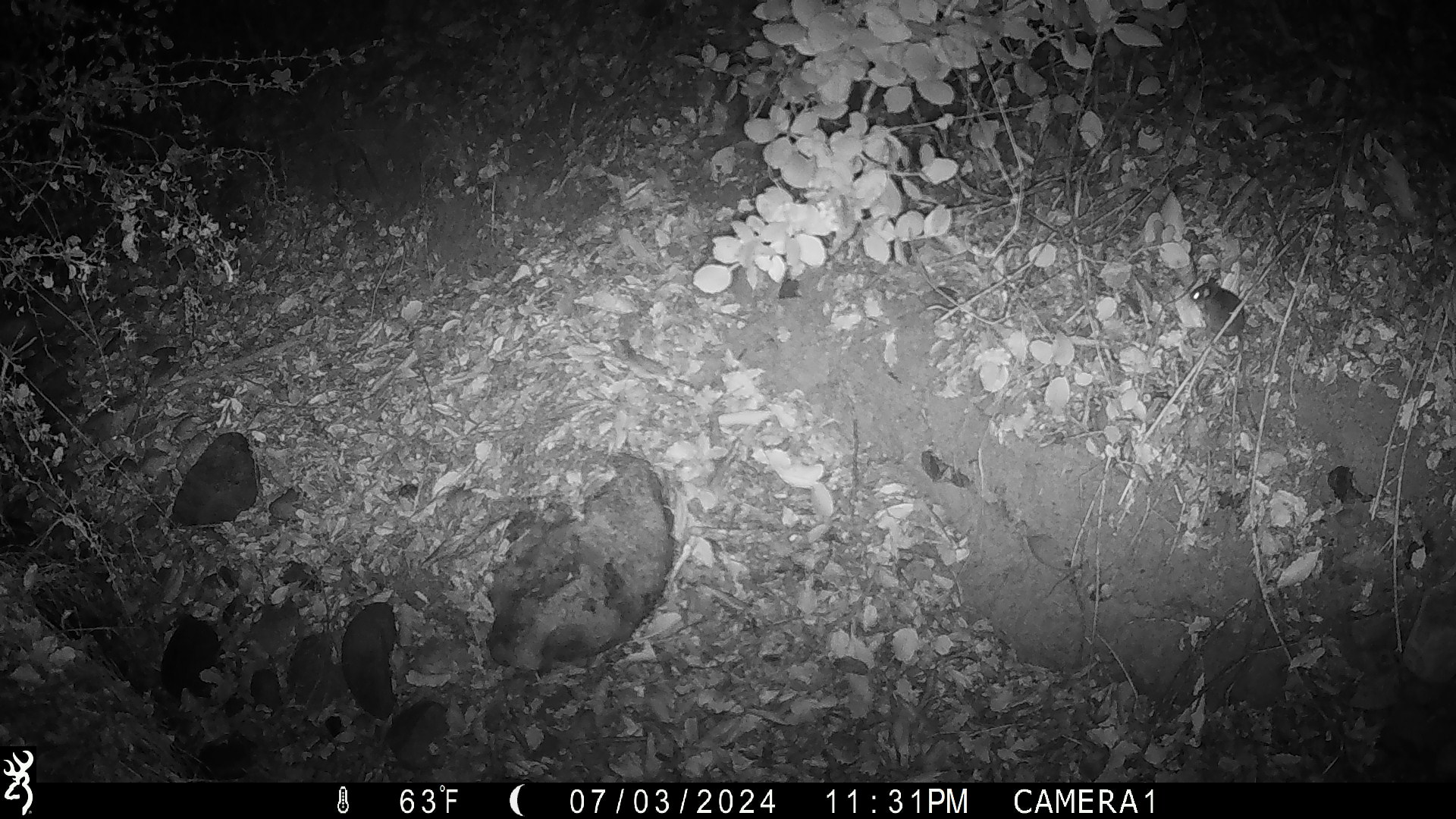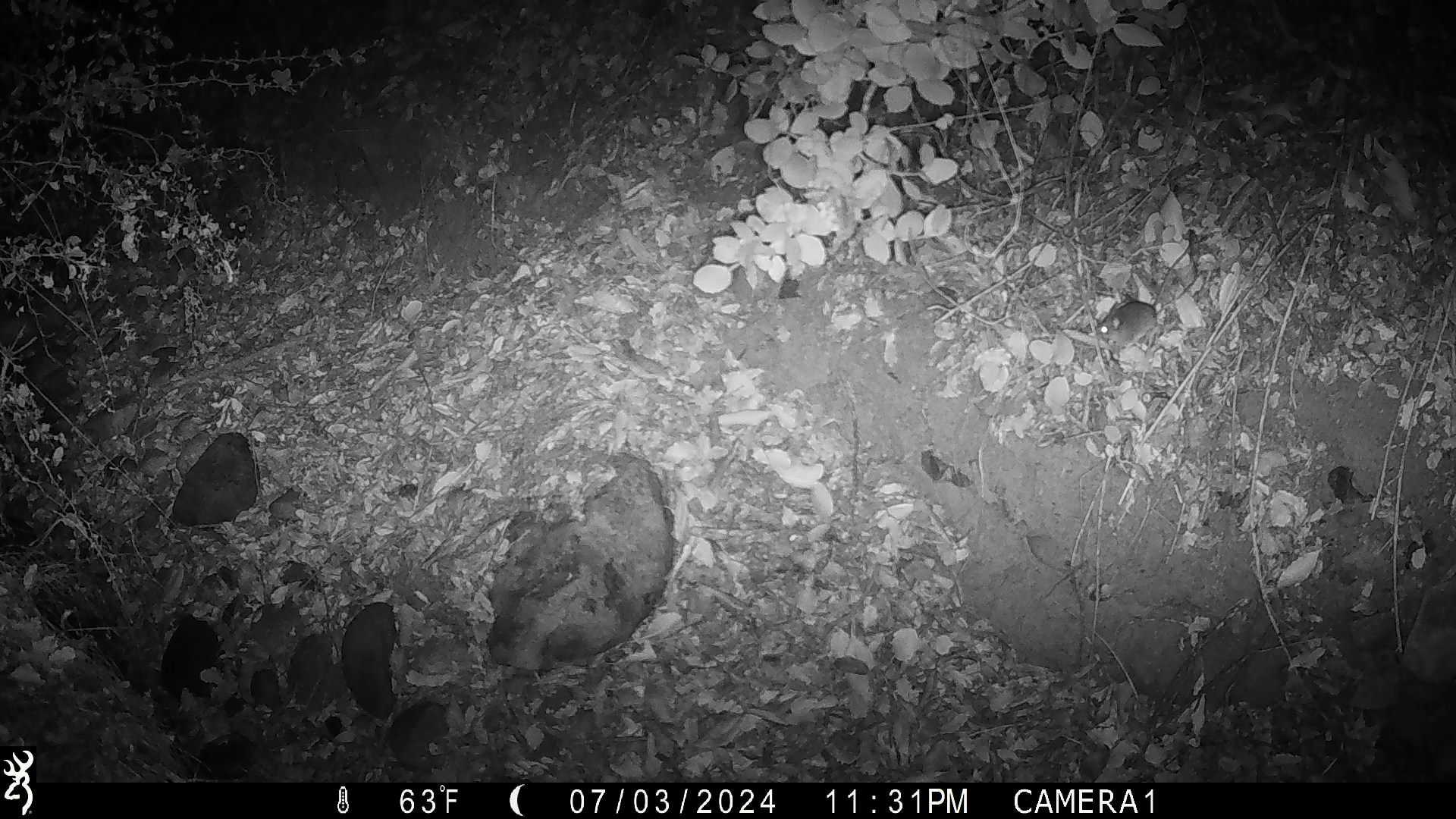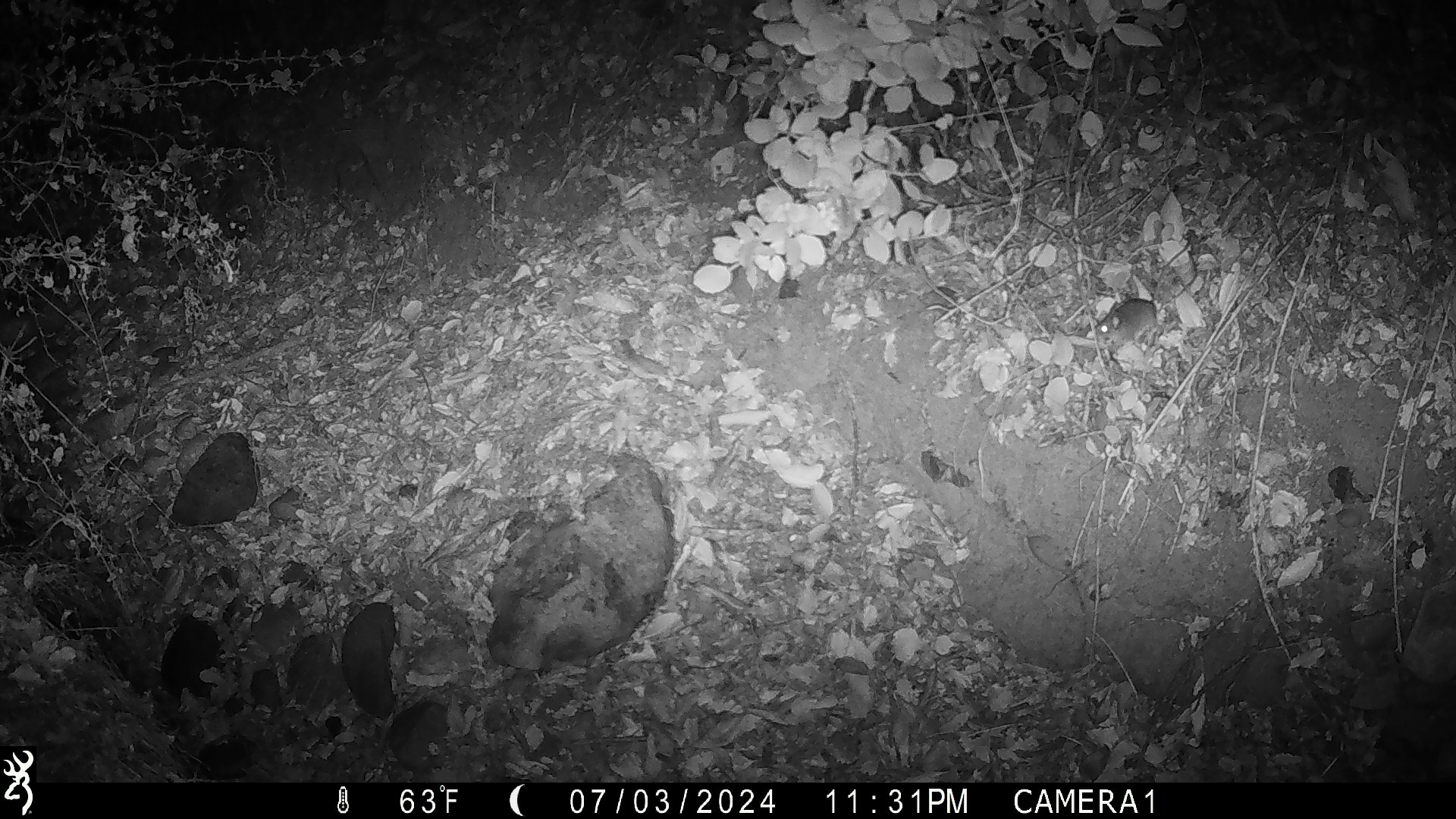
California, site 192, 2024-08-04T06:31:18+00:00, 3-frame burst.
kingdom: Animalia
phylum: Chordata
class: Mammalia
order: Rodentia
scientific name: Rodentia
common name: mouse or rat